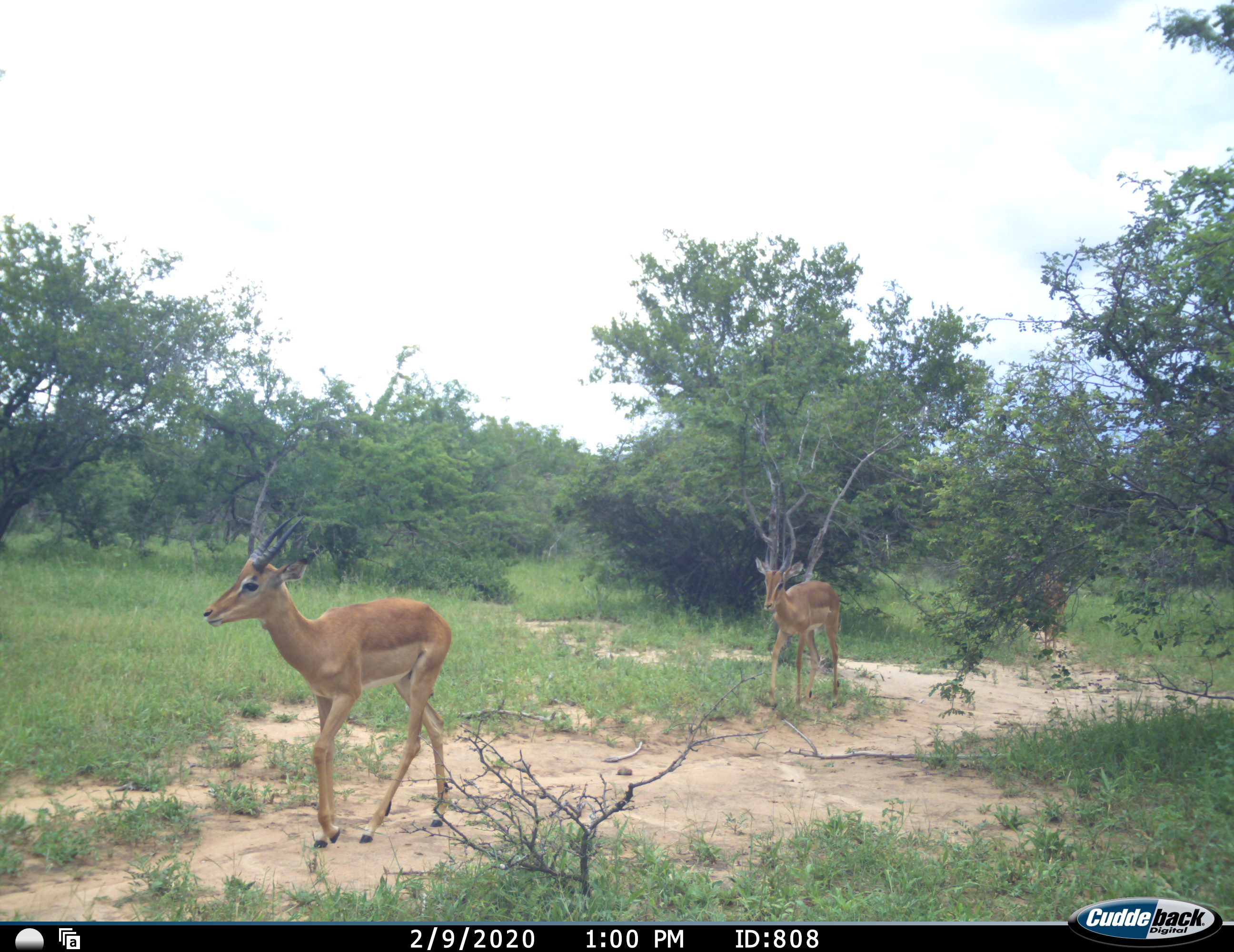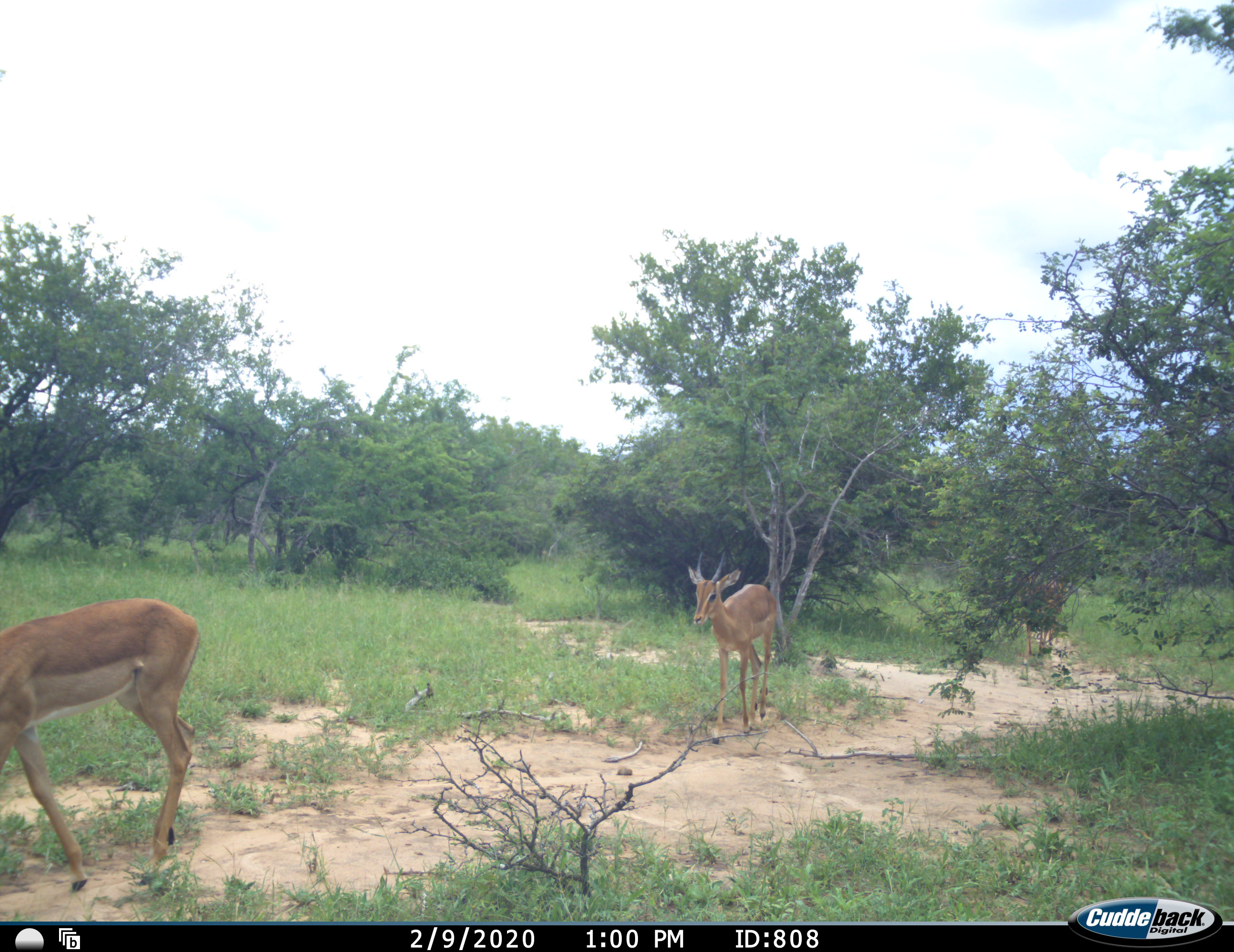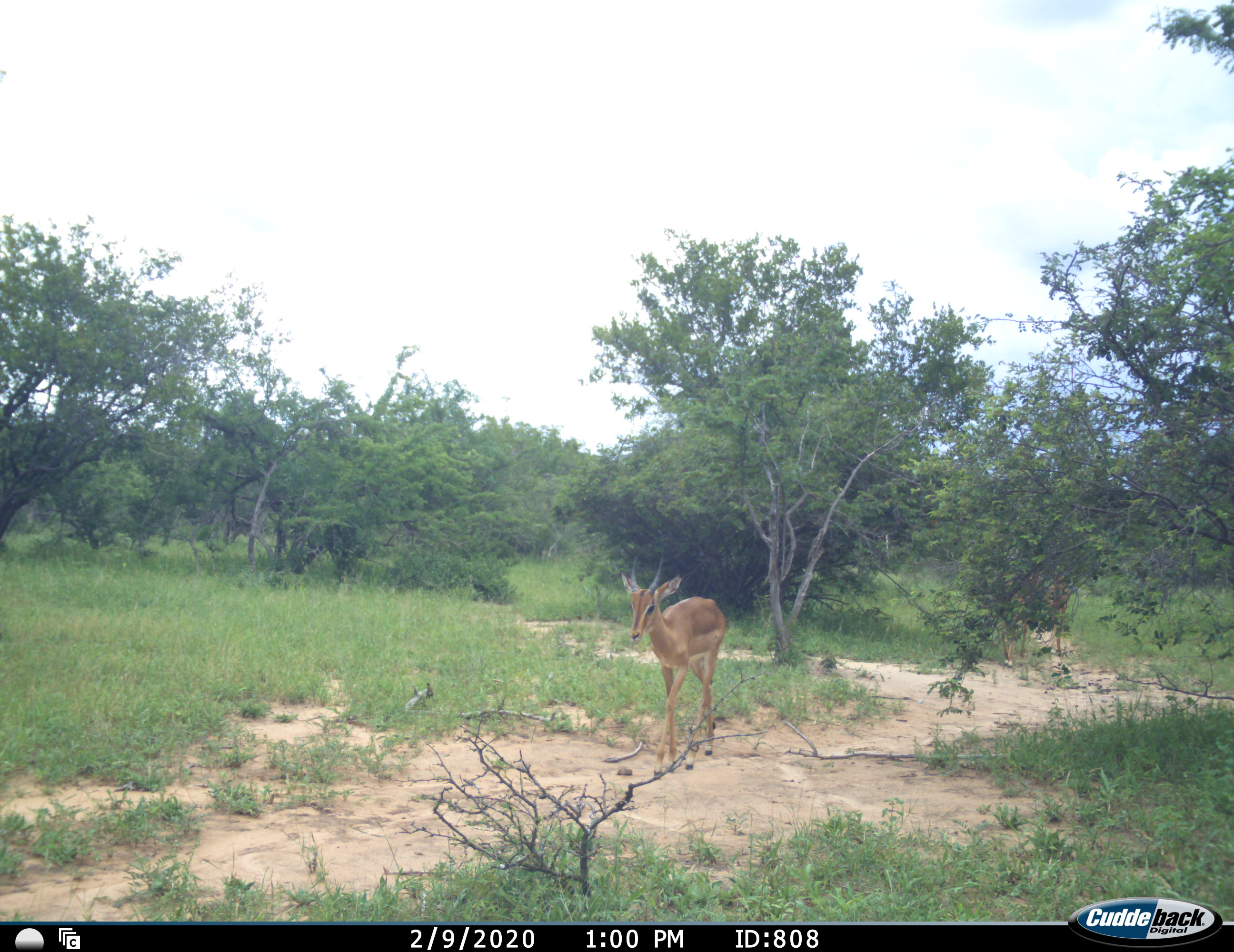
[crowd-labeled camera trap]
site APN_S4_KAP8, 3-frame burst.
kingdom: Animalia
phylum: Chordata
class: Mammalia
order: Artiodactyla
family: Bovidae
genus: Aepyceros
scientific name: Aepyceros melampus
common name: impala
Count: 3.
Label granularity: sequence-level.